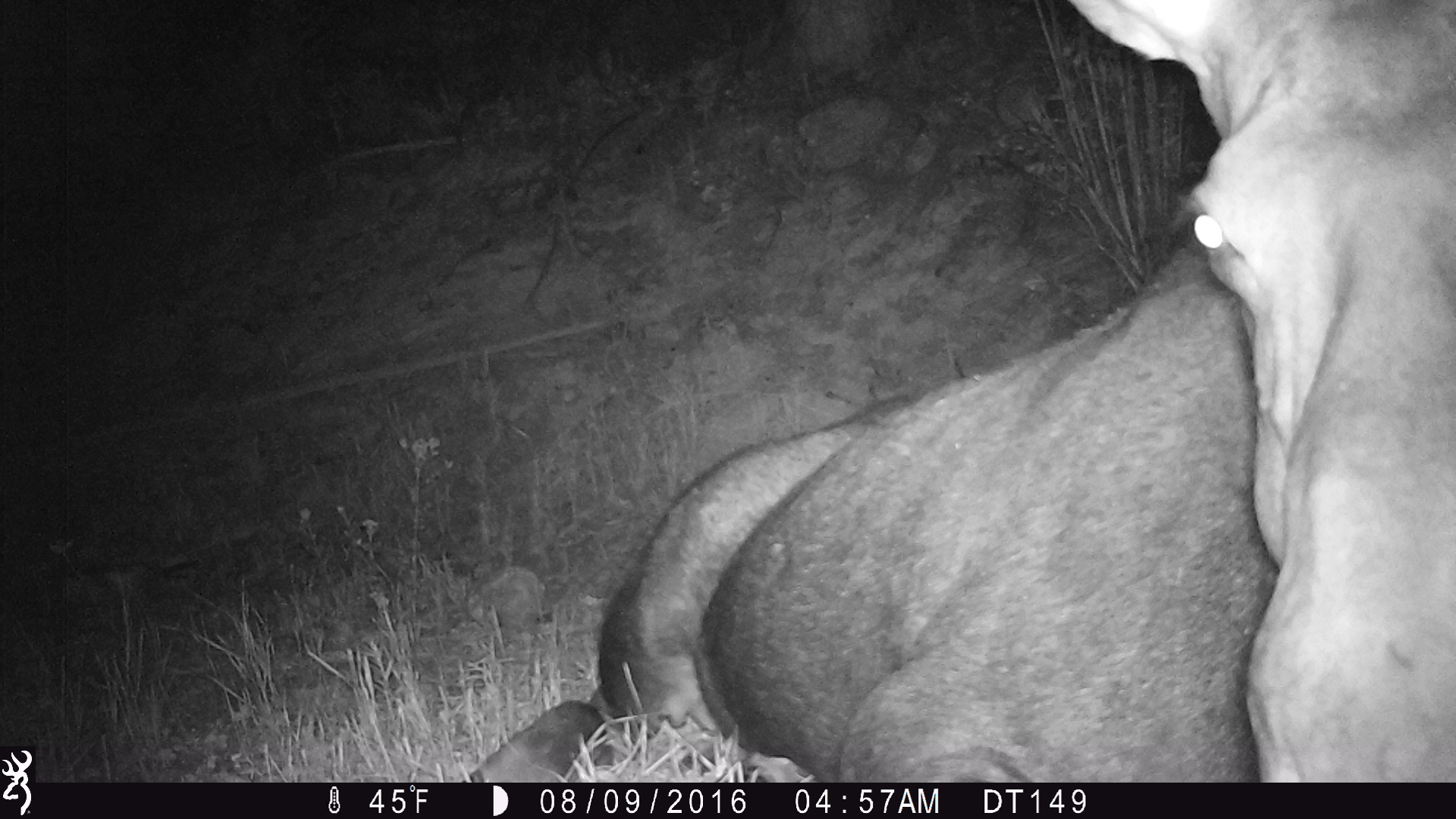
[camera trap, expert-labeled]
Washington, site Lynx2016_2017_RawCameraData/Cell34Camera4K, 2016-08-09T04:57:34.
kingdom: Animalia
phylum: Chordata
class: Mammalia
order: Artiodactyla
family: Cervidae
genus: Alces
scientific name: Alces alces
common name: moose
Alces alces (moose). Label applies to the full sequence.